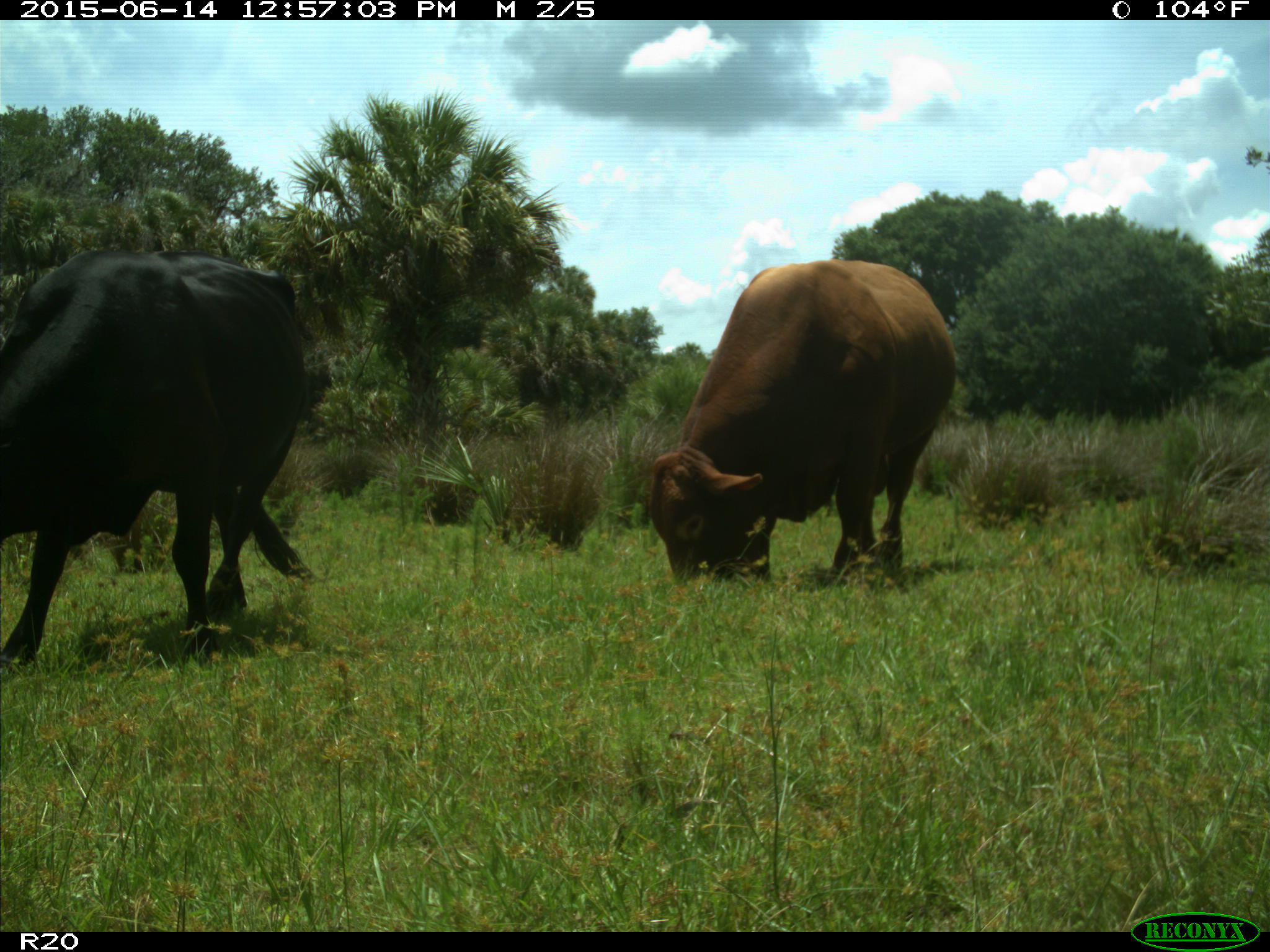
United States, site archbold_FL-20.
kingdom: Animalia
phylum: Chordata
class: Mammalia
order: Artiodactyla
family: Bovidae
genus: Bos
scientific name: Bos taurus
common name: domestic cow